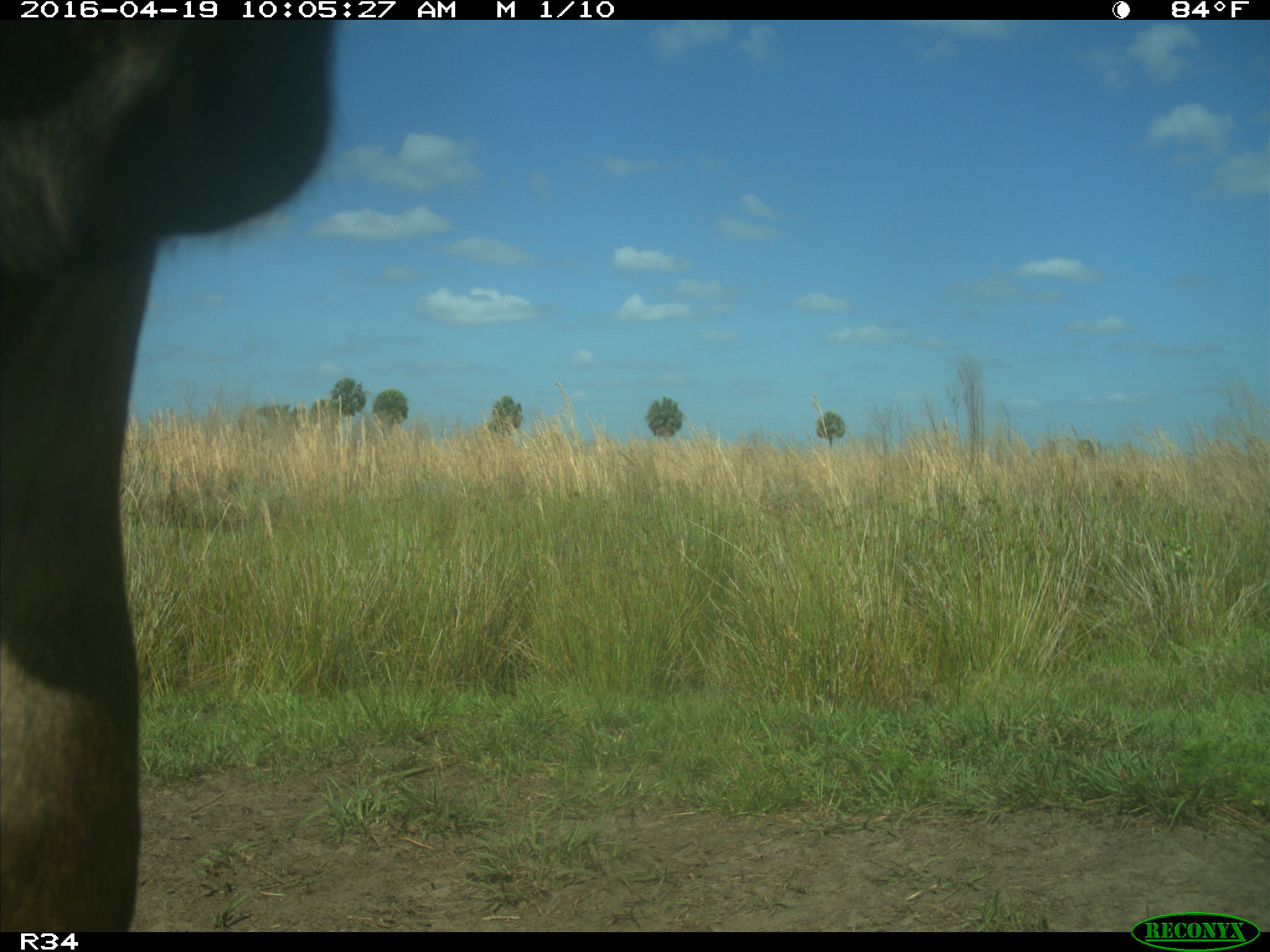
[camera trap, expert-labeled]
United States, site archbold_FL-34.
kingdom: Animalia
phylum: Chordata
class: Mammalia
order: Artiodactyla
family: Bovidae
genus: Bos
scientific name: Bos taurus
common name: domestic cow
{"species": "Bos taurus (domestic cow)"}